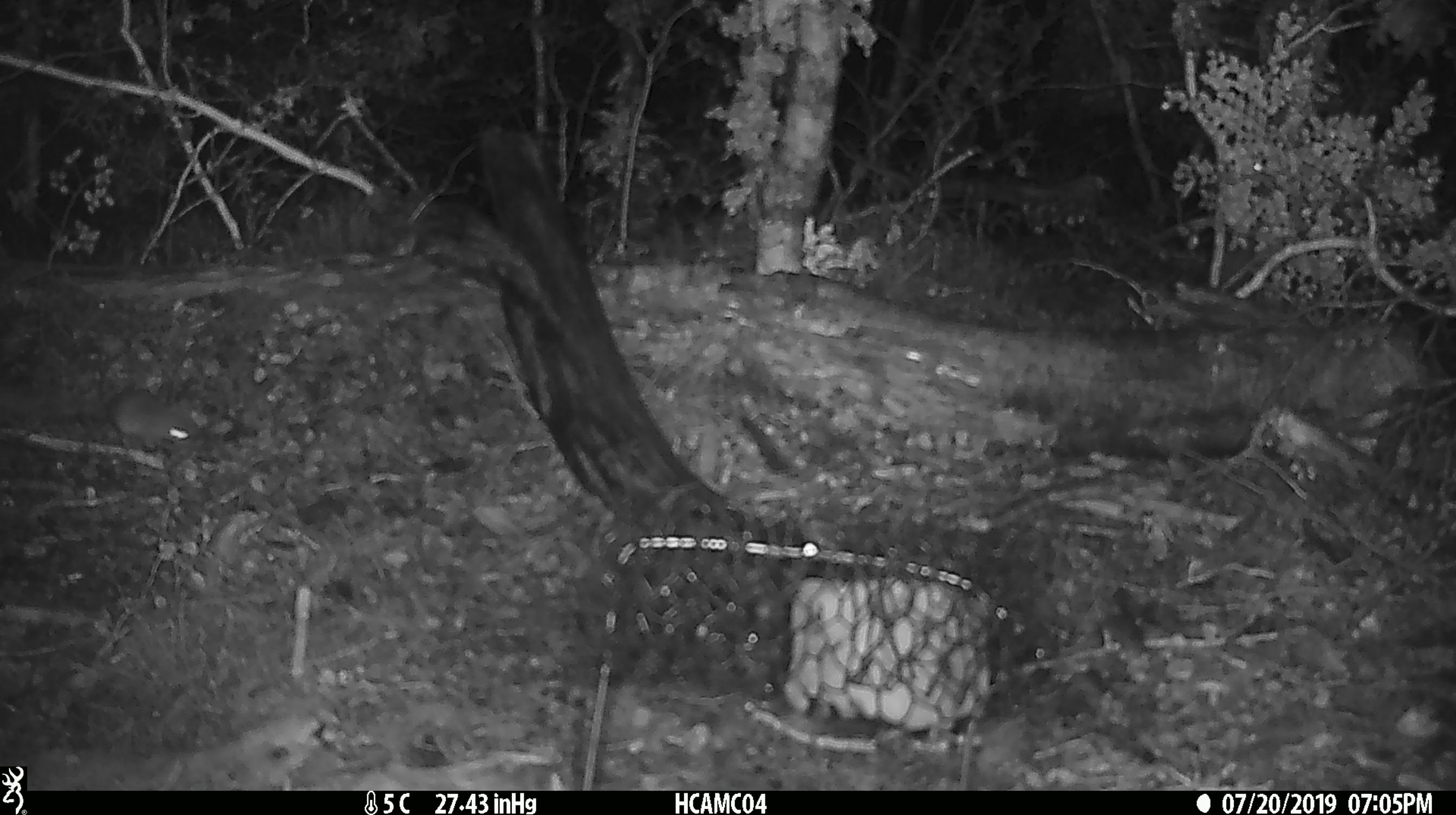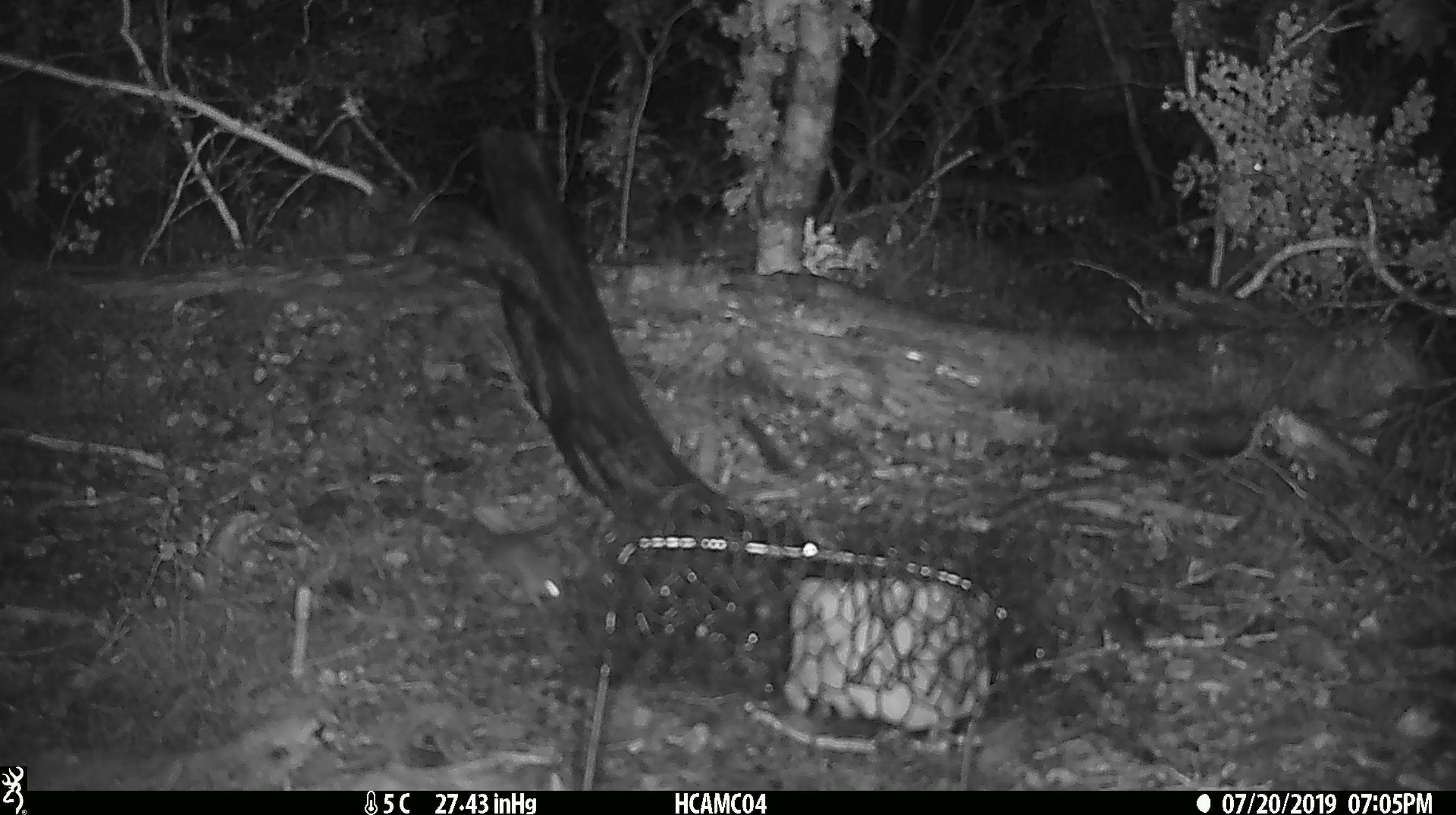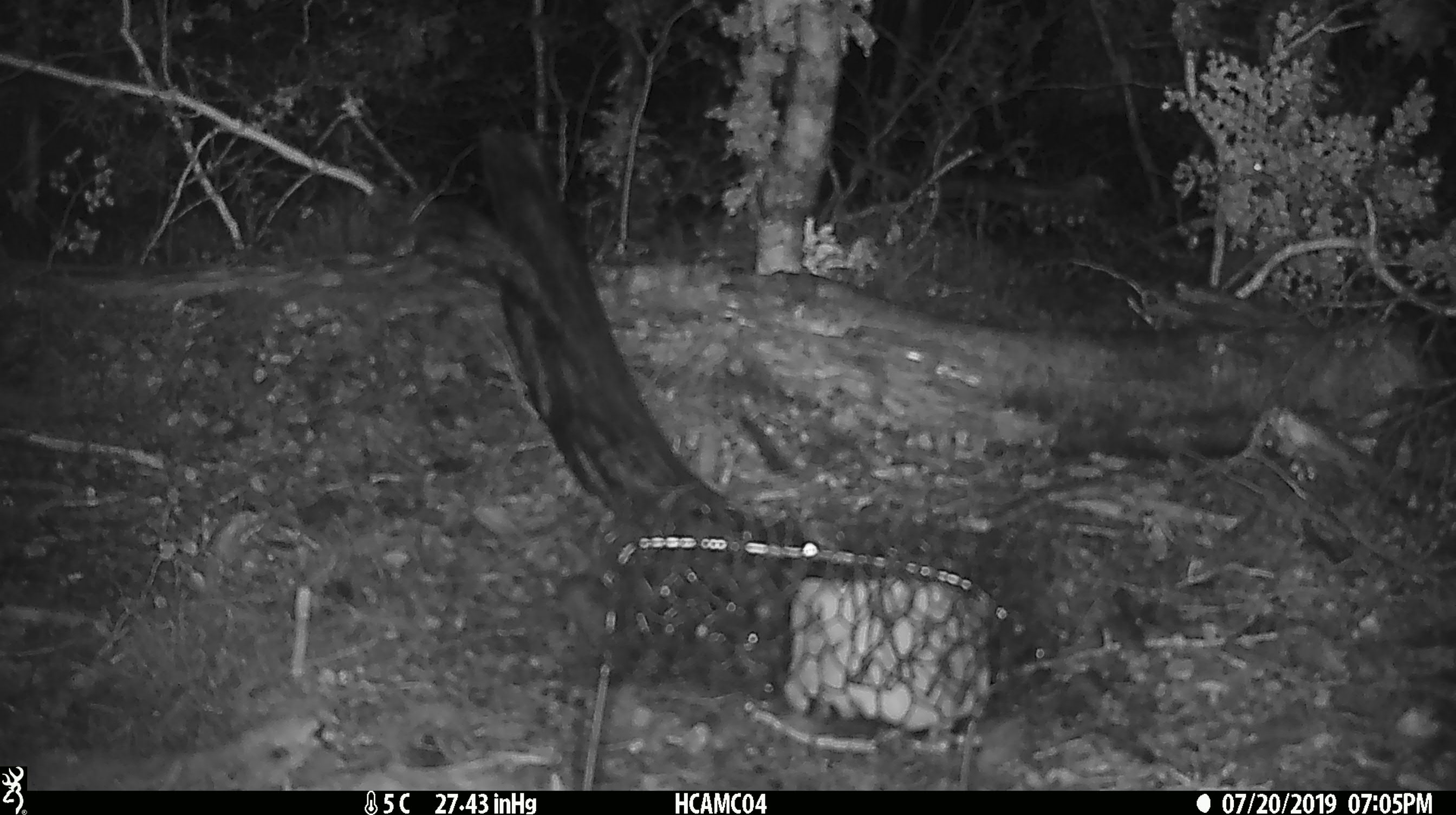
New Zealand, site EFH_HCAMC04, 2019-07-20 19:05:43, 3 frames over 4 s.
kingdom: Animalia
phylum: Chordata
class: Mammalia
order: Rodentia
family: Muridae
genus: Mus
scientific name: Mus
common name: mouse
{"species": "mouse (Mus)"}